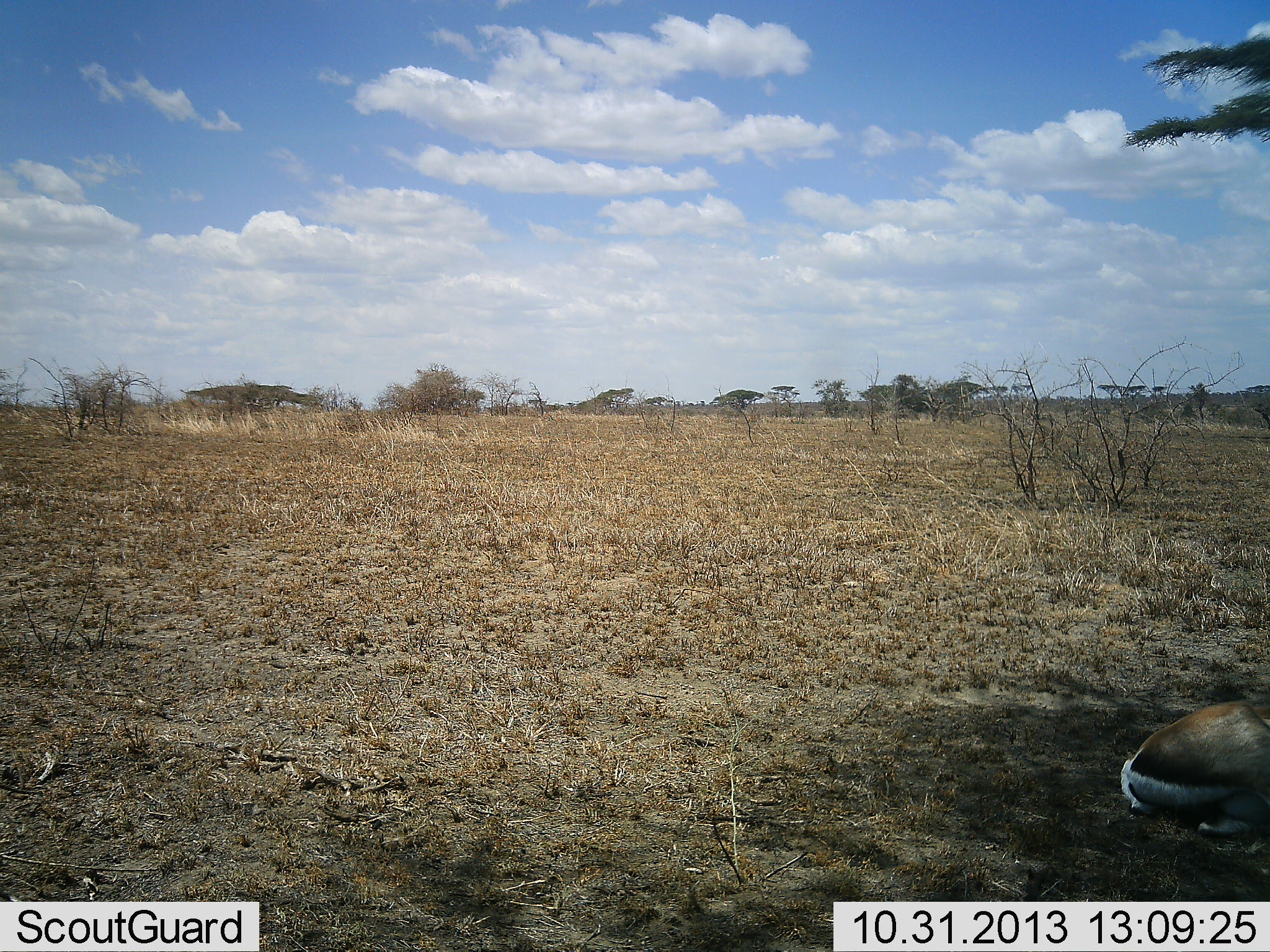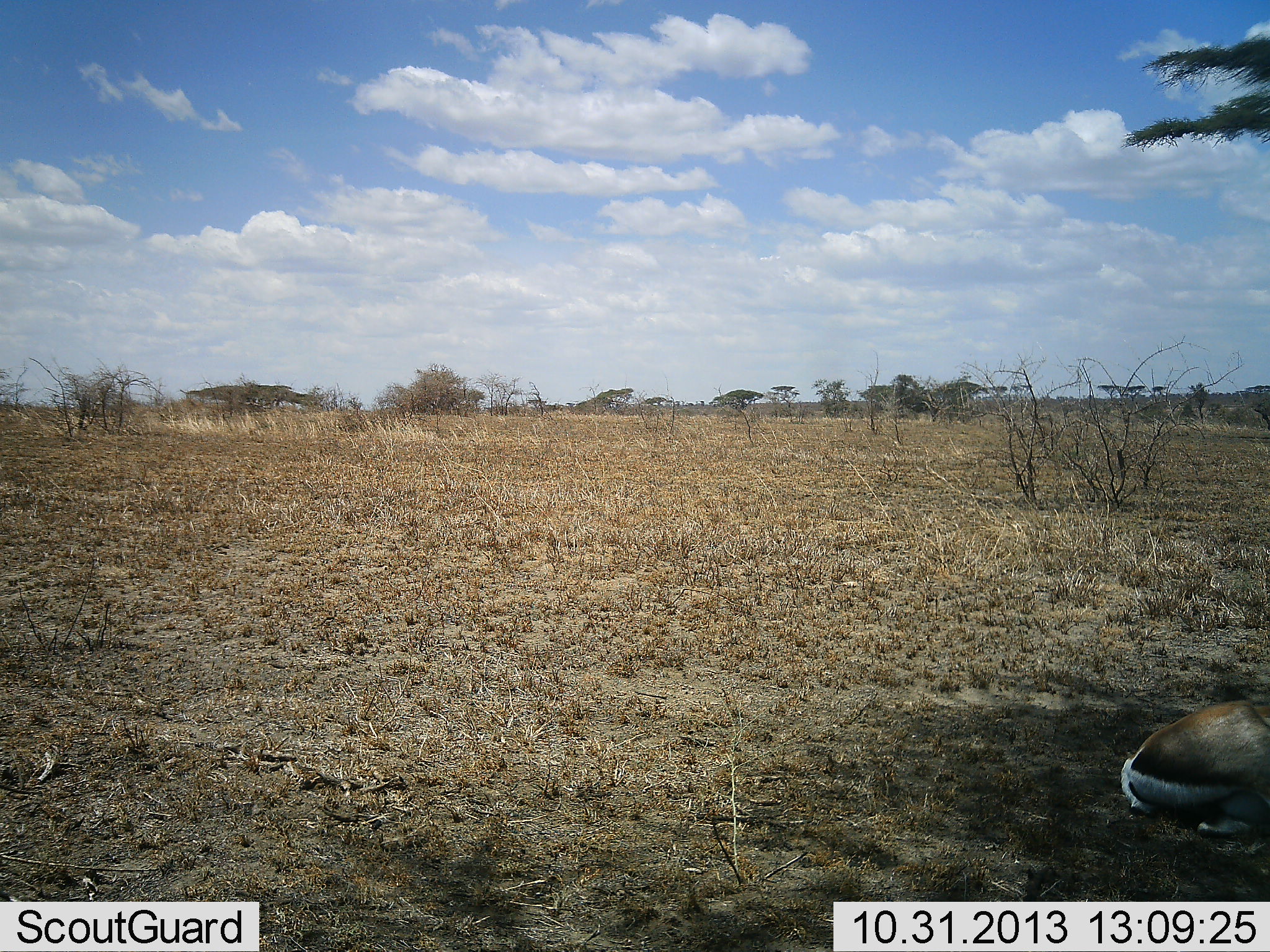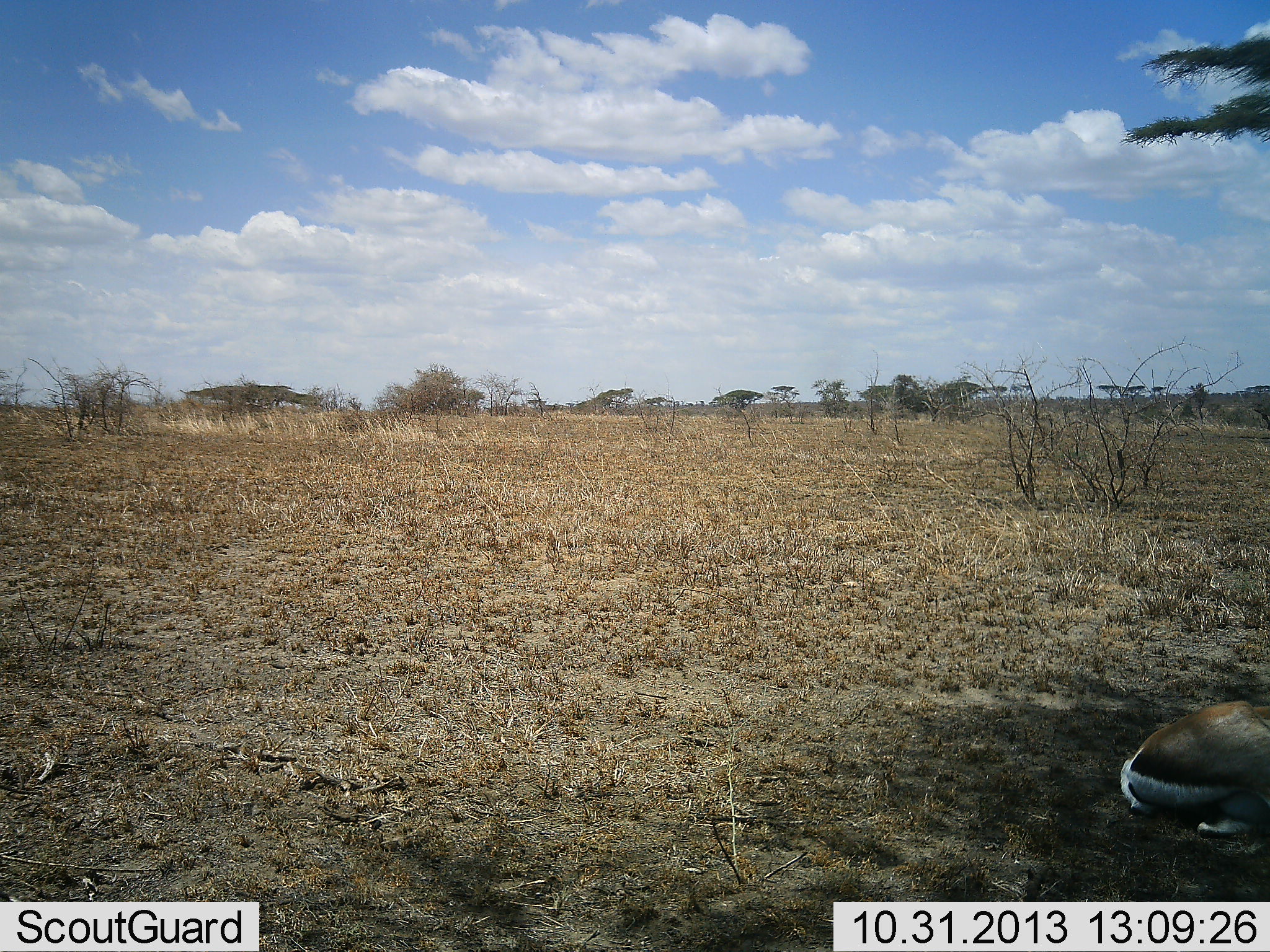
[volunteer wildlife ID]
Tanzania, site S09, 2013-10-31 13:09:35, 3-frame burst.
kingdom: Animalia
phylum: Chordata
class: Mammalia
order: Artiodactyla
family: Bovidae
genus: Eudorcas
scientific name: Eudorcas thomsonii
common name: thomson's gazelle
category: gazellethomsons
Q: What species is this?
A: Gazellethomsons (thomson's gazelle) (Eudorcas thomsonii).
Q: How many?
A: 1.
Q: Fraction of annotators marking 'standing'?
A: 0%.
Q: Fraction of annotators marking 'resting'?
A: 97%.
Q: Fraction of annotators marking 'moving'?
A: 3%.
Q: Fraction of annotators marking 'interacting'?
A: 0%.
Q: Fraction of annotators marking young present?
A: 0%.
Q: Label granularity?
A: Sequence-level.